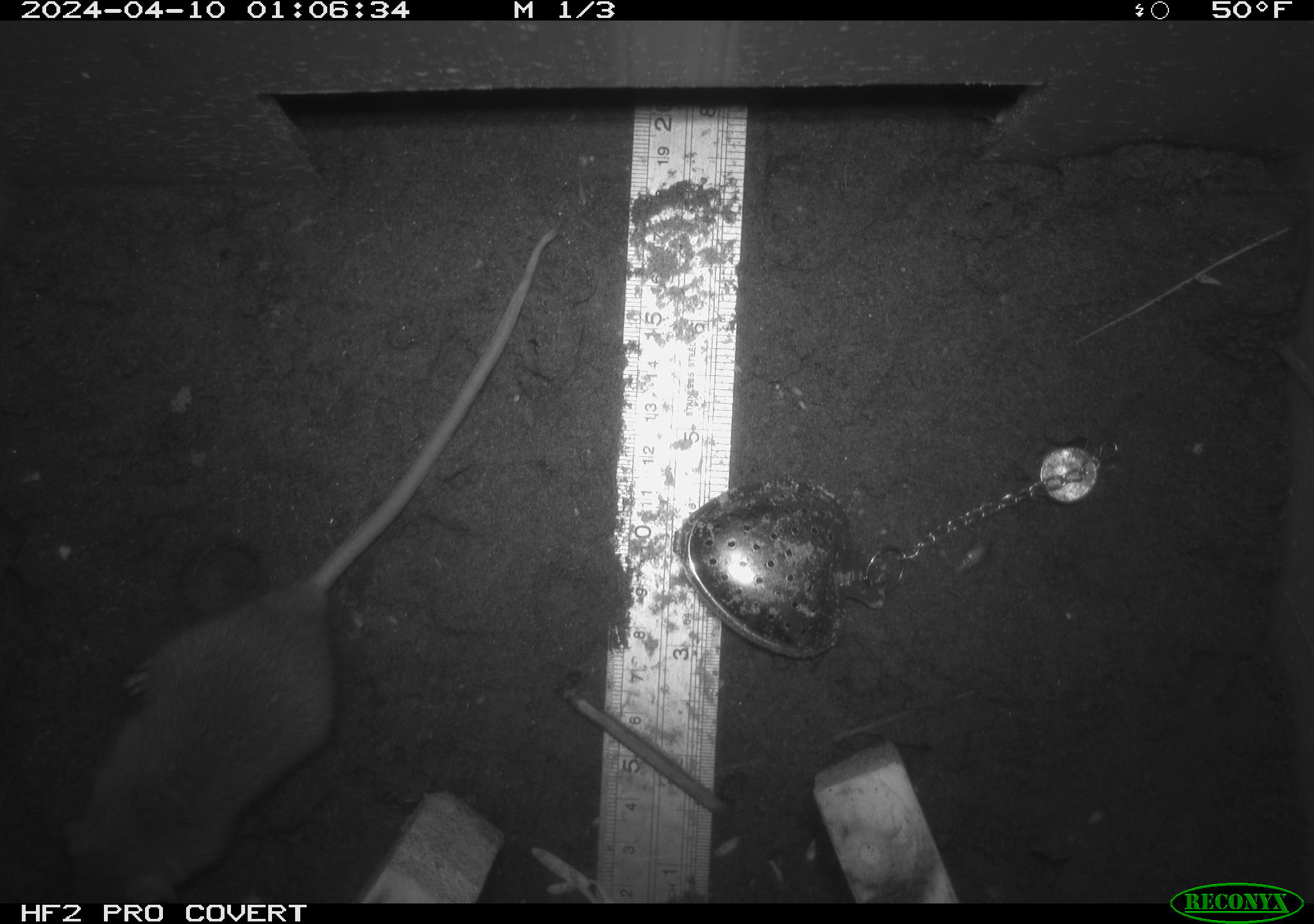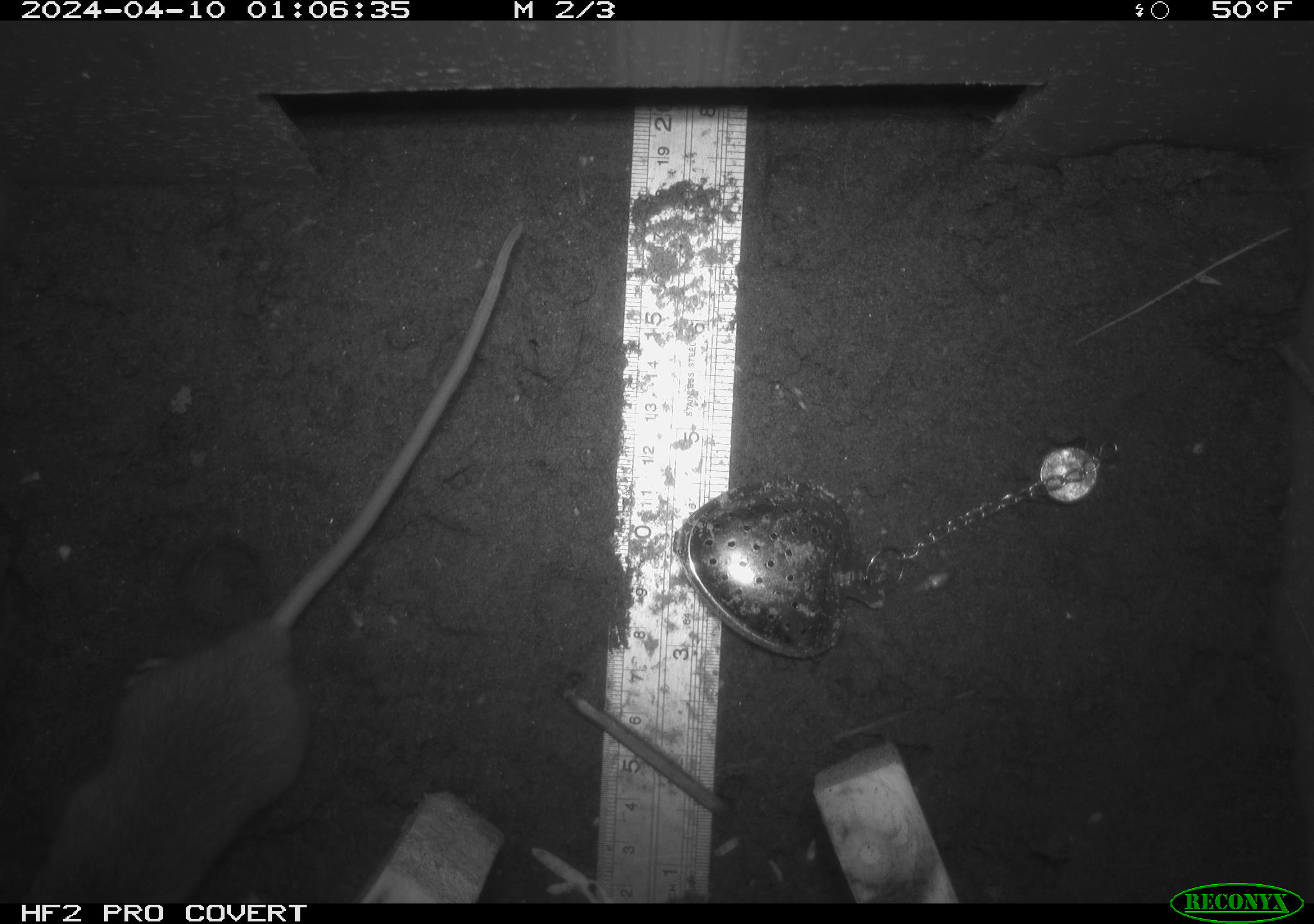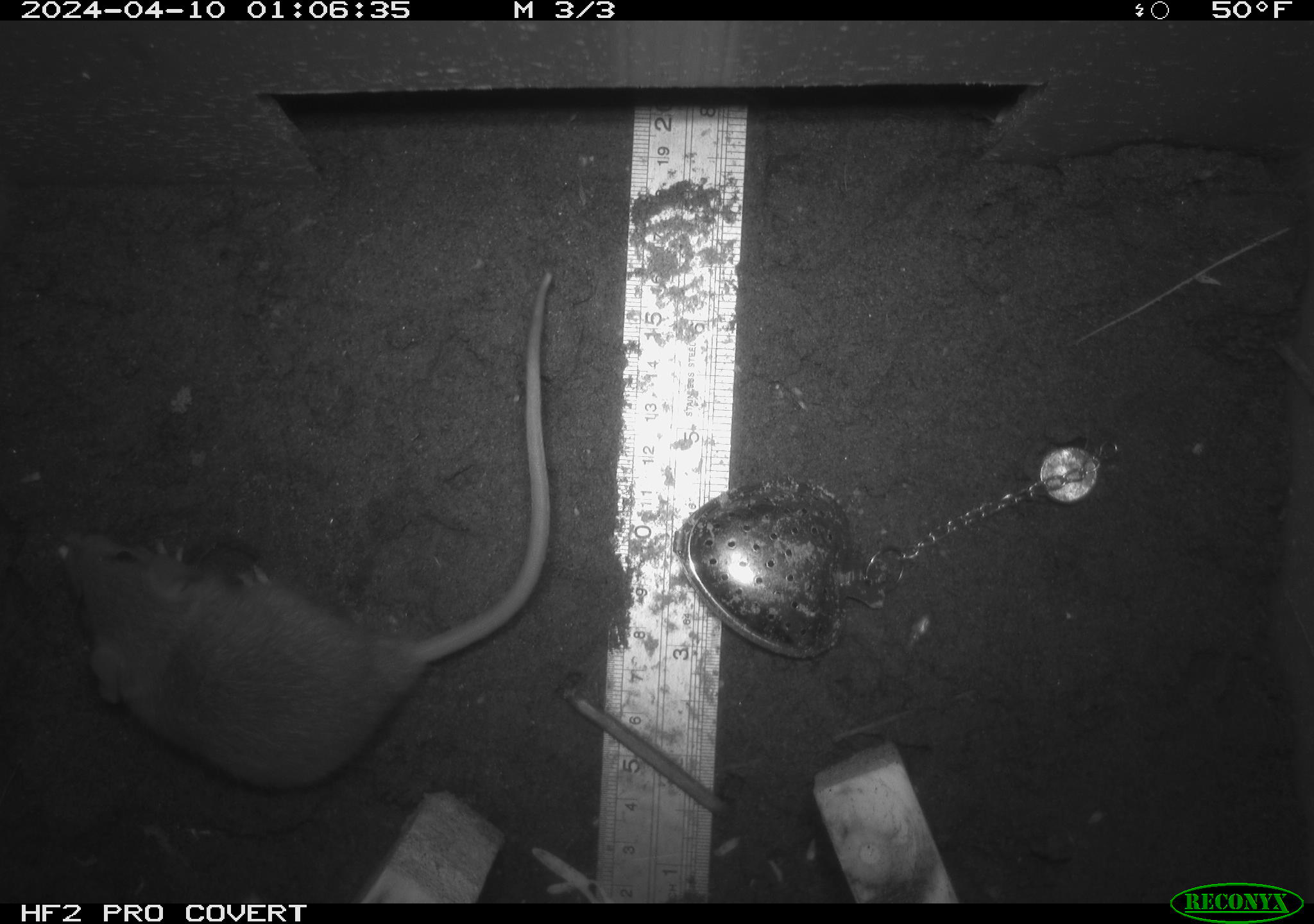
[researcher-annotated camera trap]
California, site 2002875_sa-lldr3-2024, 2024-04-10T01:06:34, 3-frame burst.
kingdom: Animalia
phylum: Chordata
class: Mammalia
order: Rodentia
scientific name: Rodentia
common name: rodent